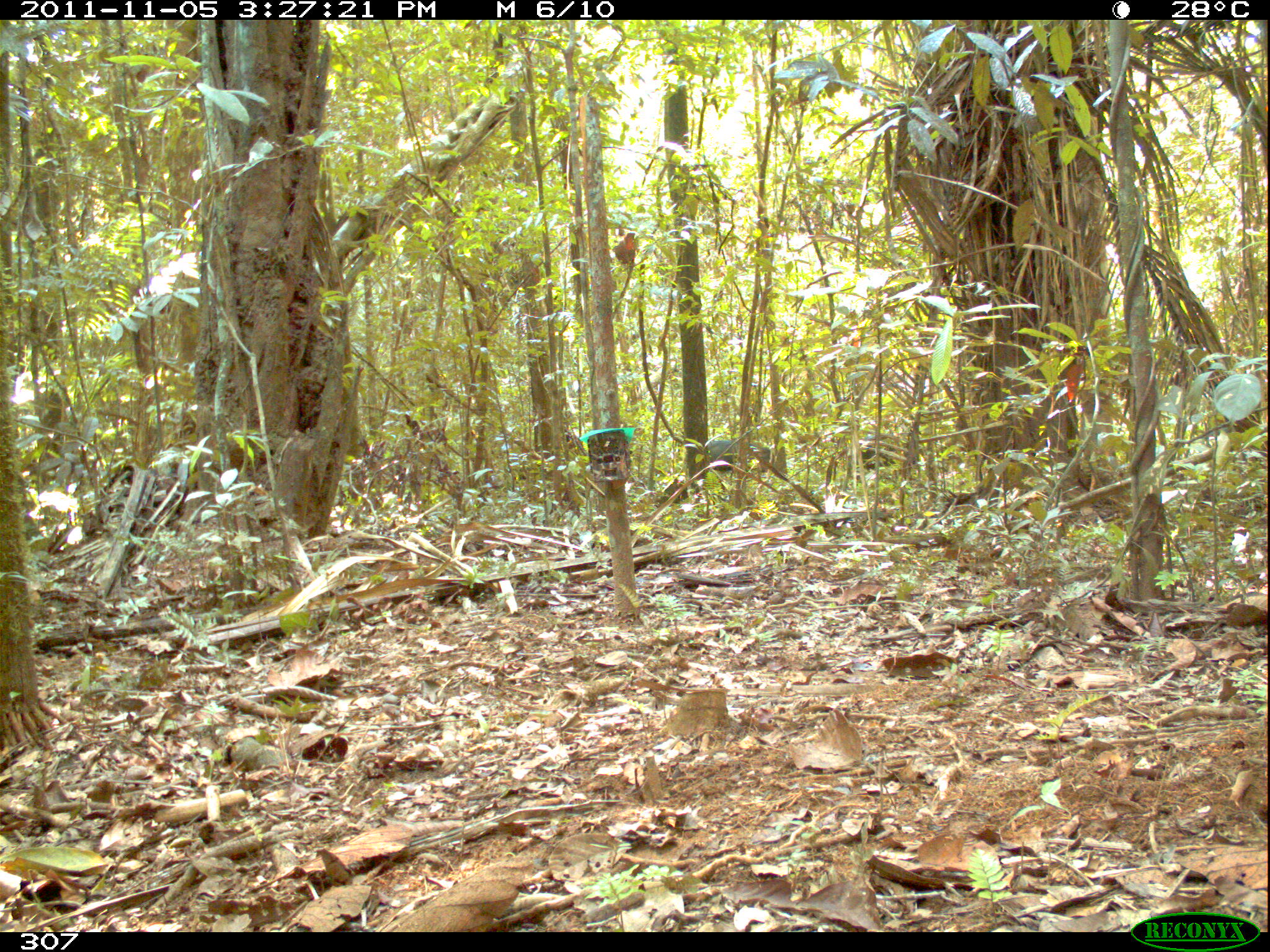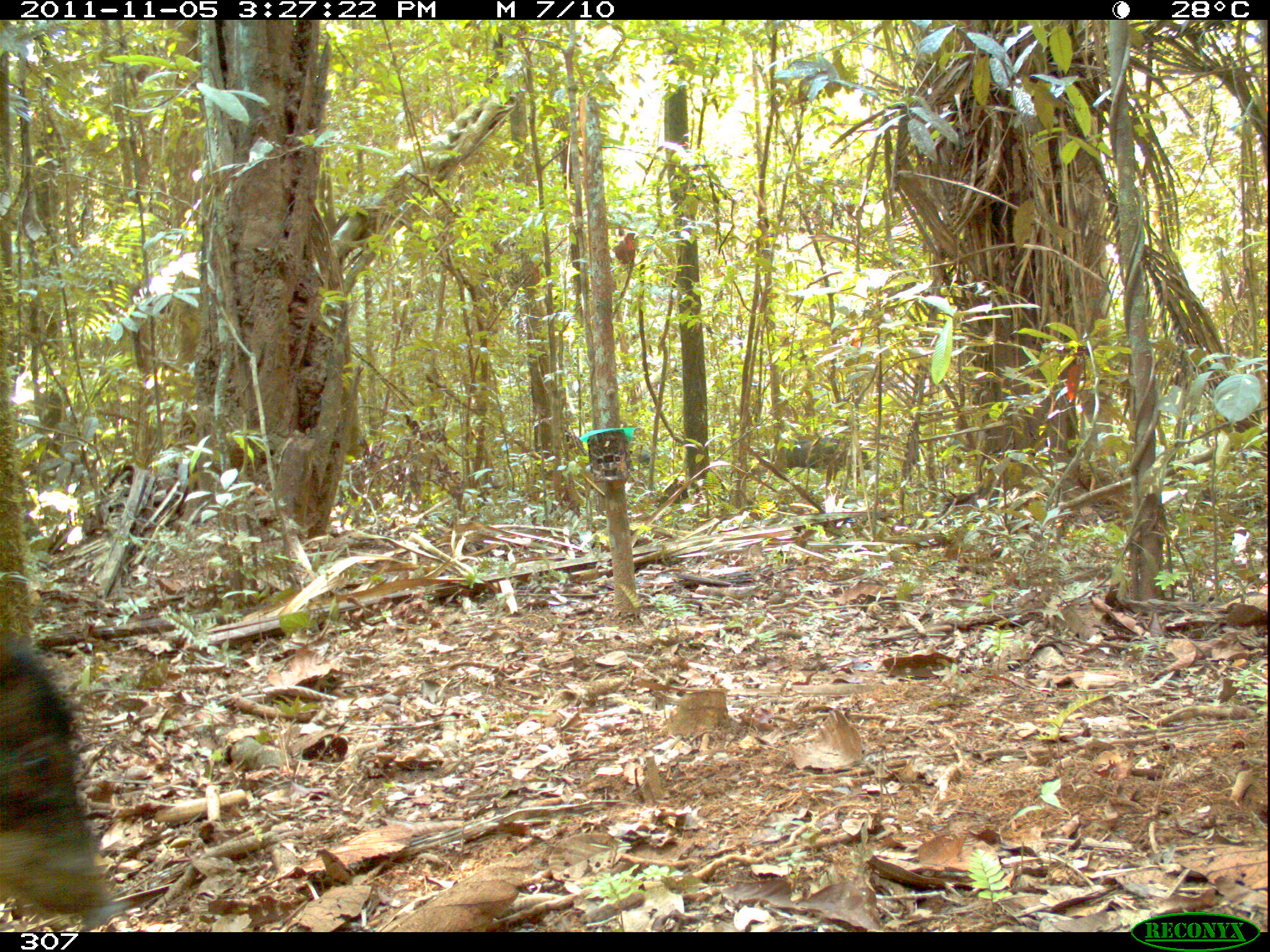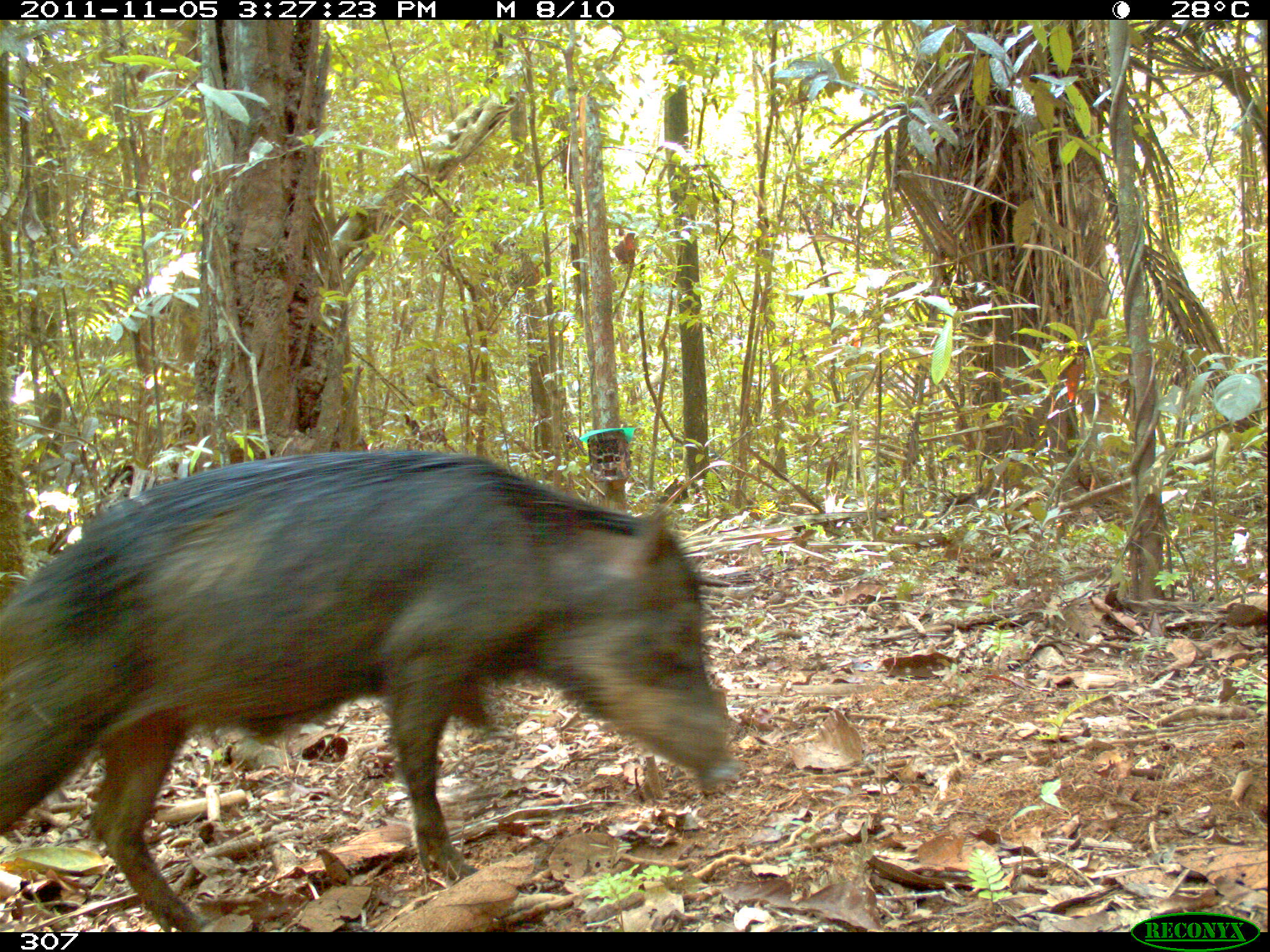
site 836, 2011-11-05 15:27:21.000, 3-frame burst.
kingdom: Animalia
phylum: Chordata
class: Mammalia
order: Artiodactyla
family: Tayassuidae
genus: Tayassu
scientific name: Tayassu pecari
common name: white-lipped peccary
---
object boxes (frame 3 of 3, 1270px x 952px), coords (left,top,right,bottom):
tayassu pecari: (0,445,741,928)